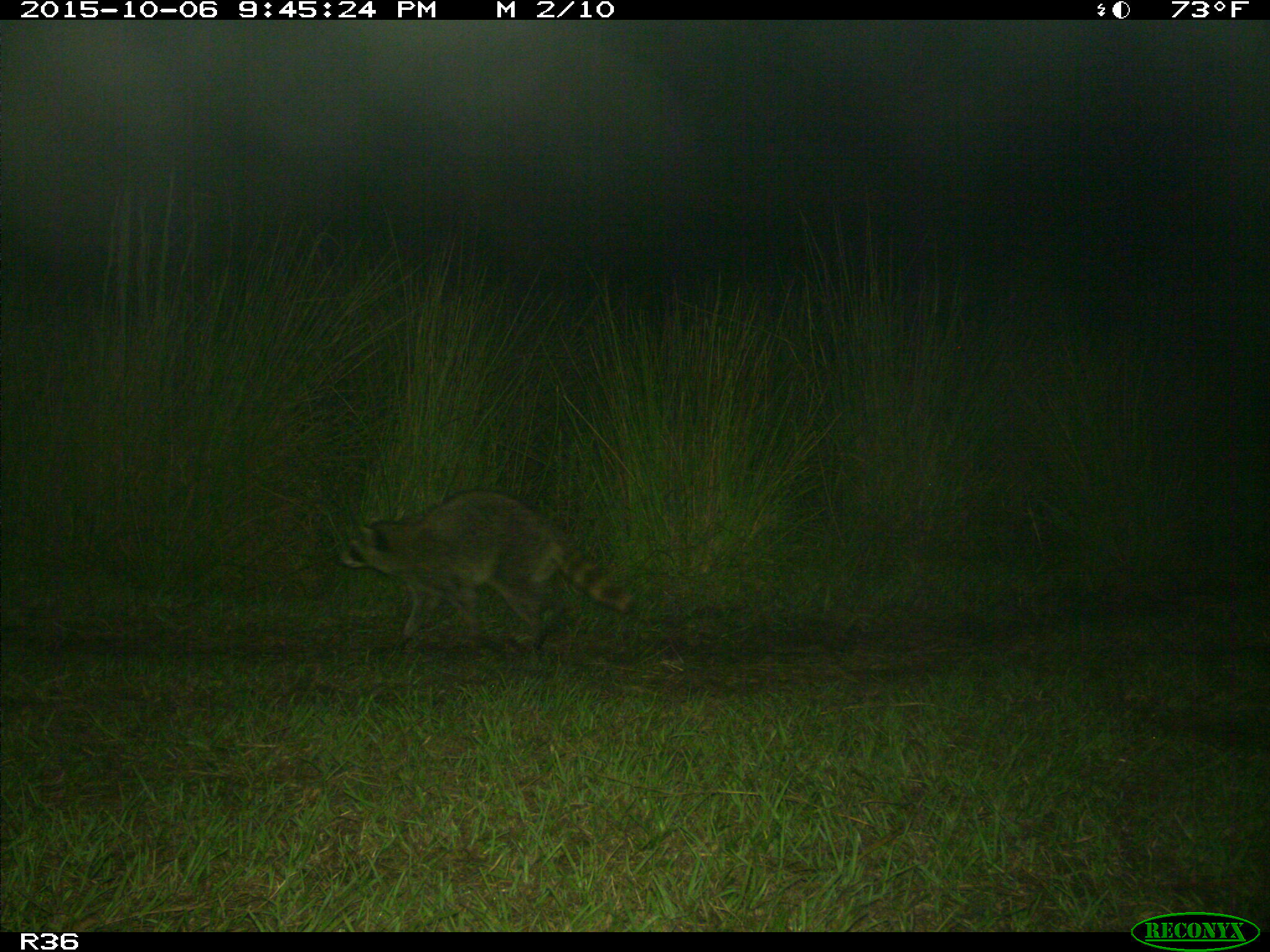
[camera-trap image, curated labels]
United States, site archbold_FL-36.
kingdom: Animalia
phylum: Chordata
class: Mammalia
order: Carnivora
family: Procyonidae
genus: Procyon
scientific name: Procyon lotor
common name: common raccoon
Procyon lotor (common raccoon).